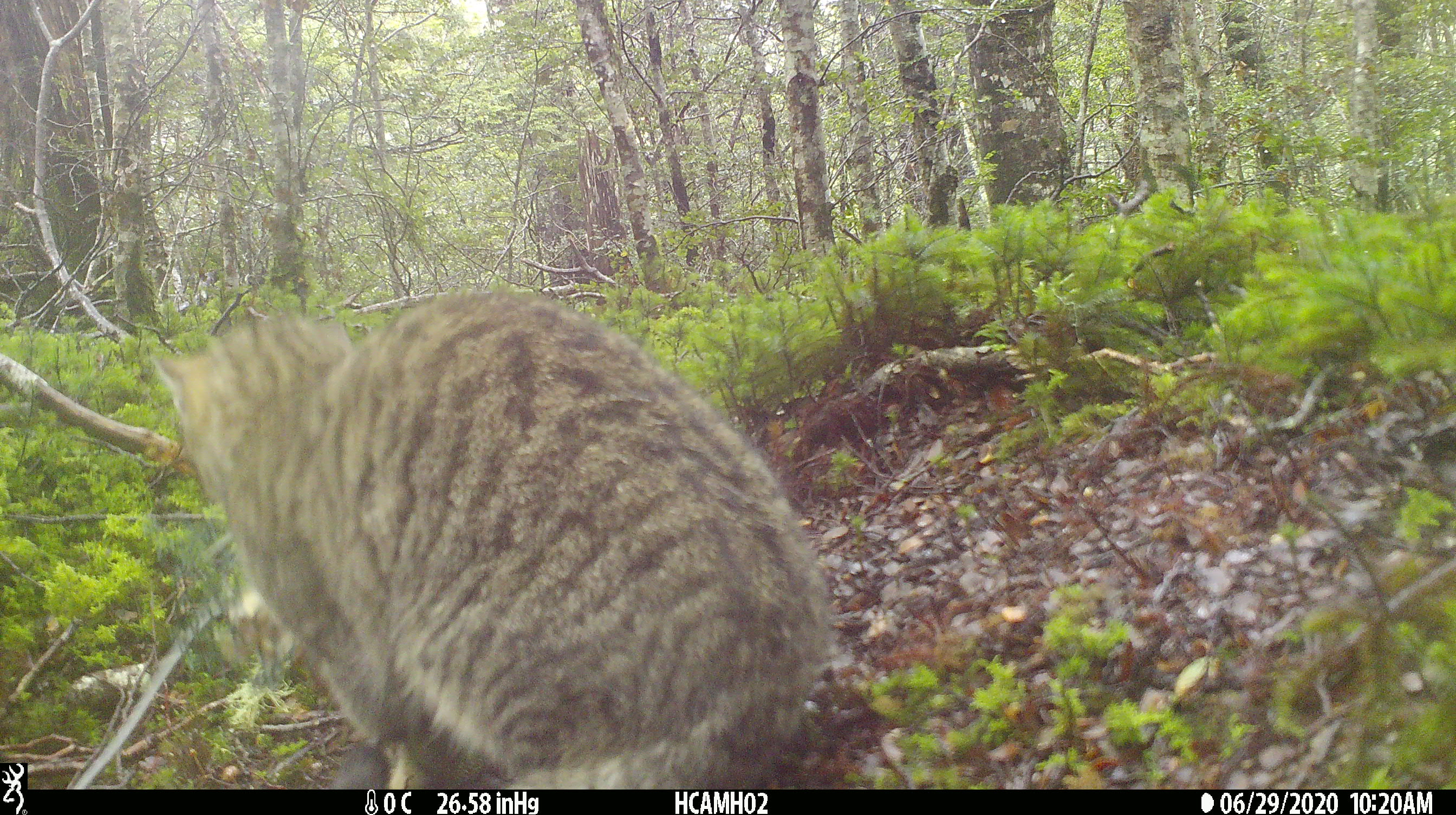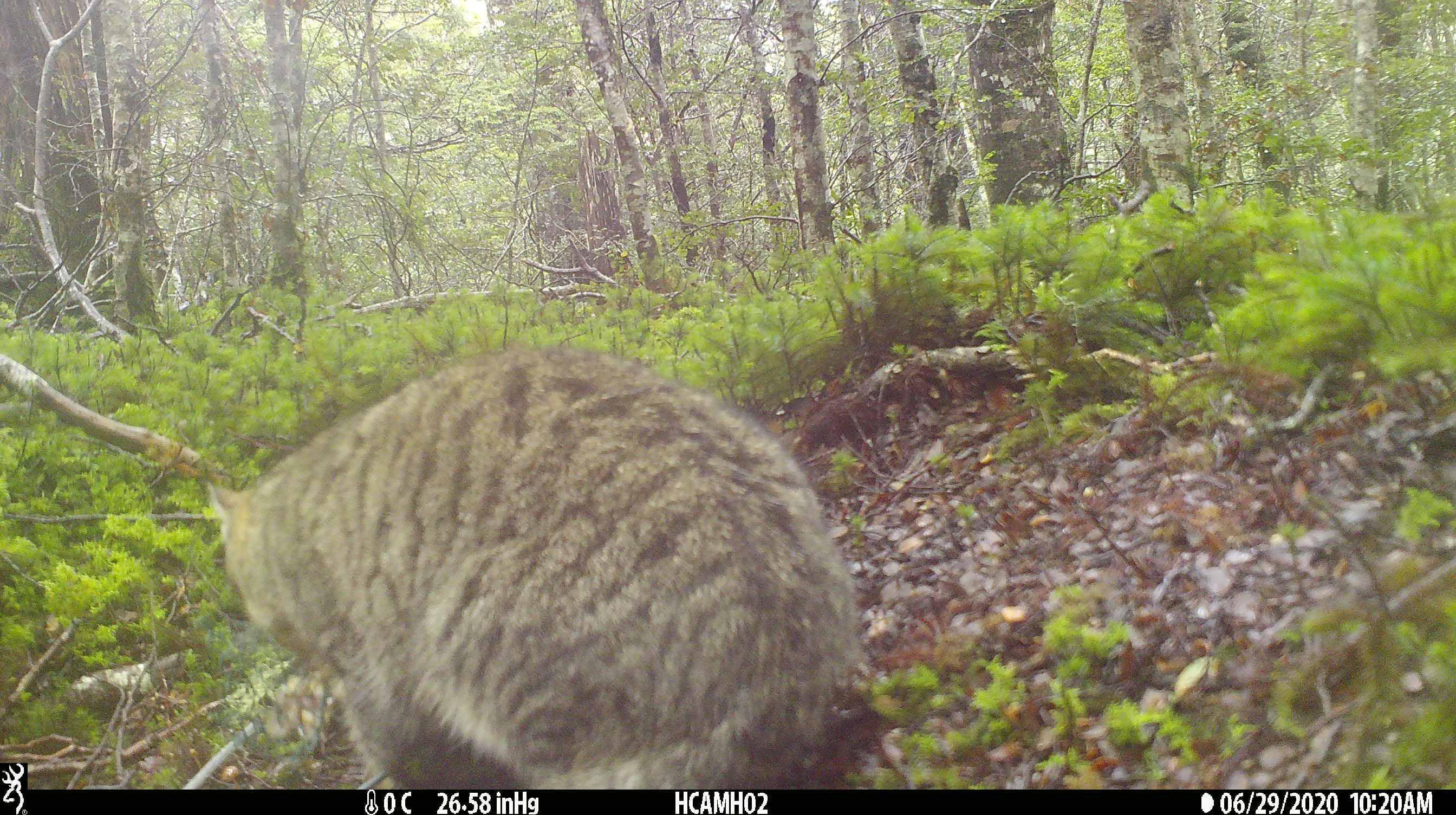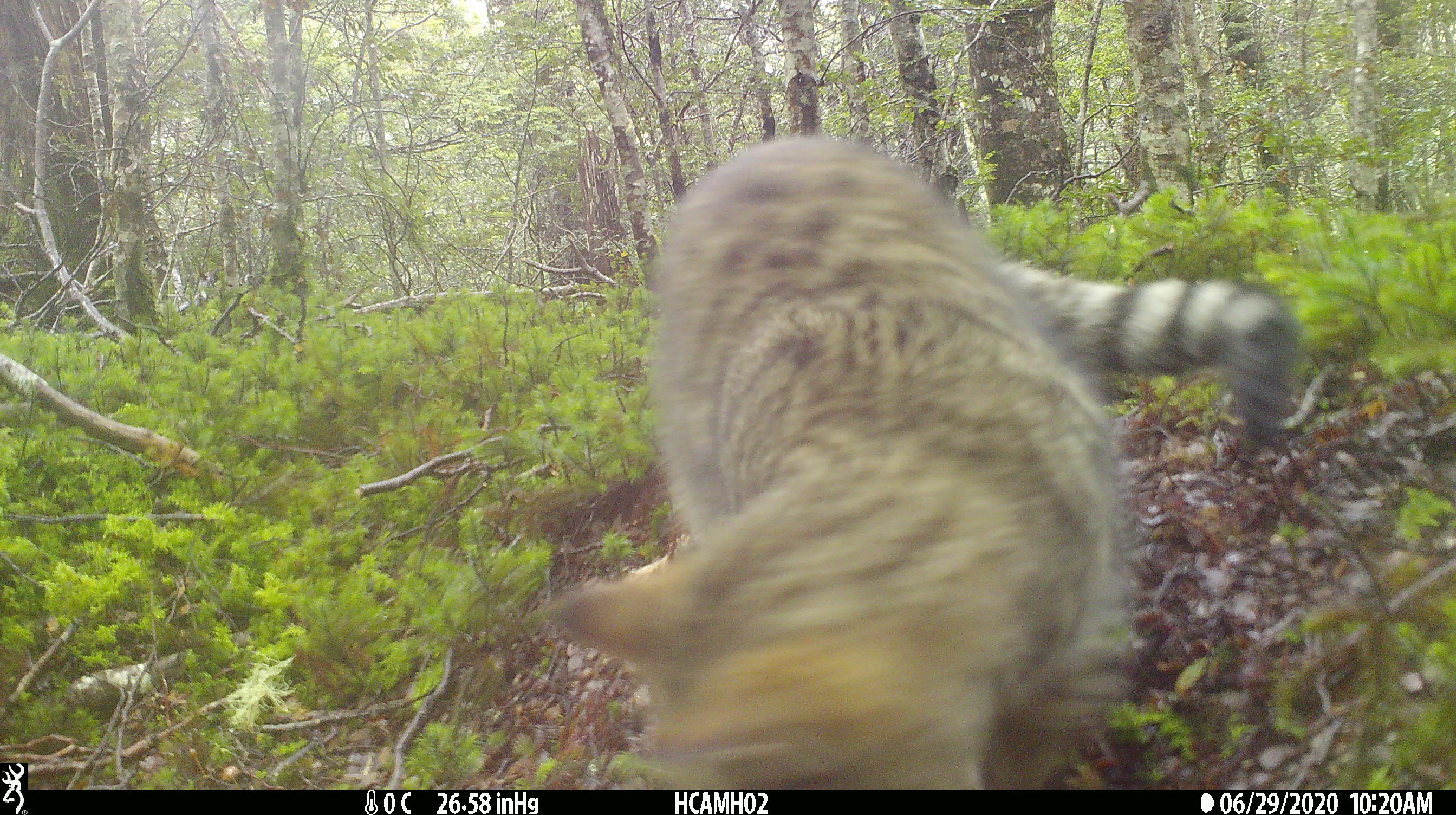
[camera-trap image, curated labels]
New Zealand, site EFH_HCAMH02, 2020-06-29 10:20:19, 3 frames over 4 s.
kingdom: Animalia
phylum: Chordata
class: Mammalia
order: Carnivora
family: Felidae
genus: Felis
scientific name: Felis catus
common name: domestic cat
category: cat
Cat (domestic cat) (Felis catus).